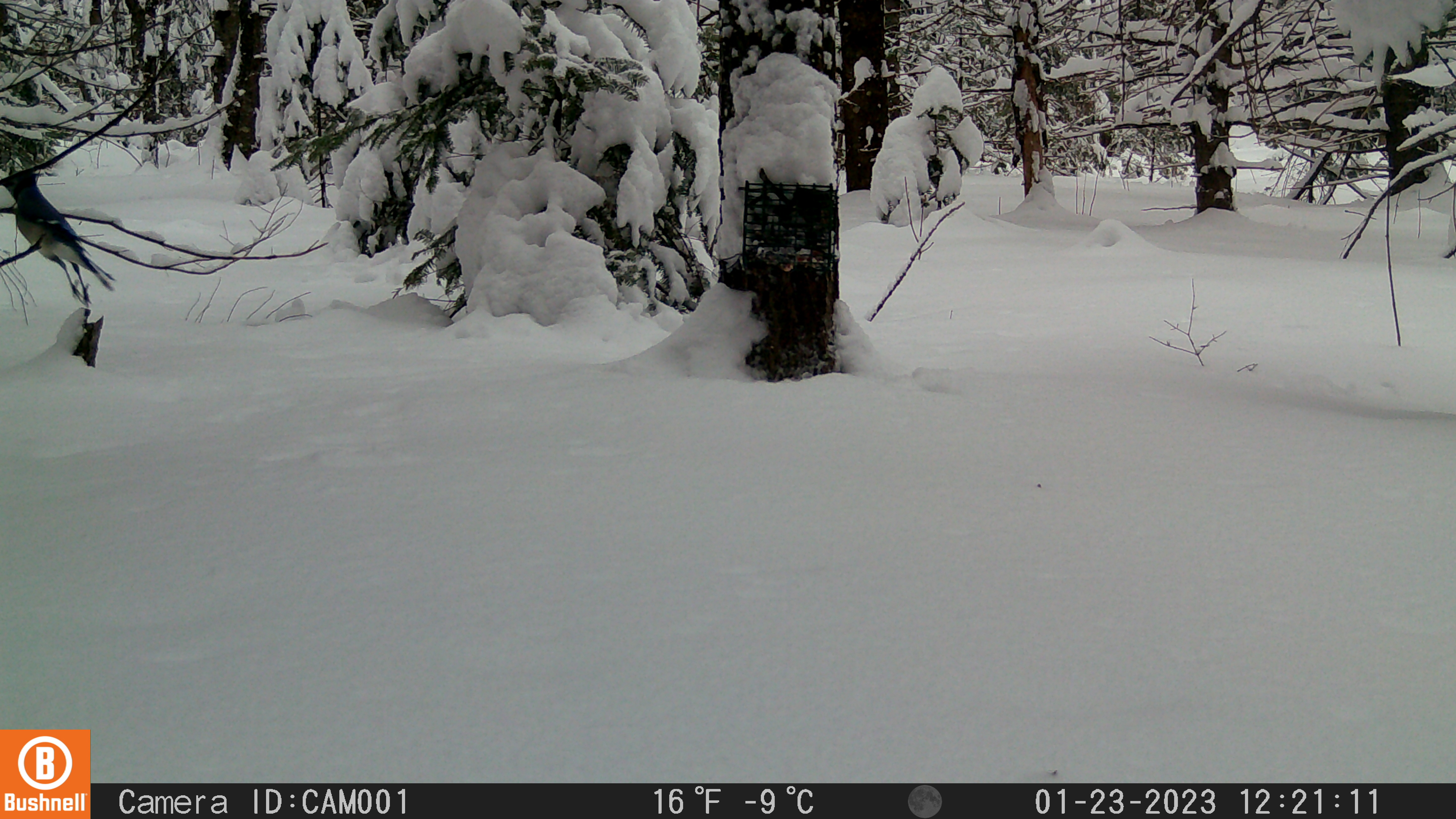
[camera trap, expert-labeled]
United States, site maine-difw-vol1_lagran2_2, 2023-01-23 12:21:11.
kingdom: Animalia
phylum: Chordata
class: Aves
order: Passeriformes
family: Corvidae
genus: Cyanocitta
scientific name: Cyanocitta cristata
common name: blue jay